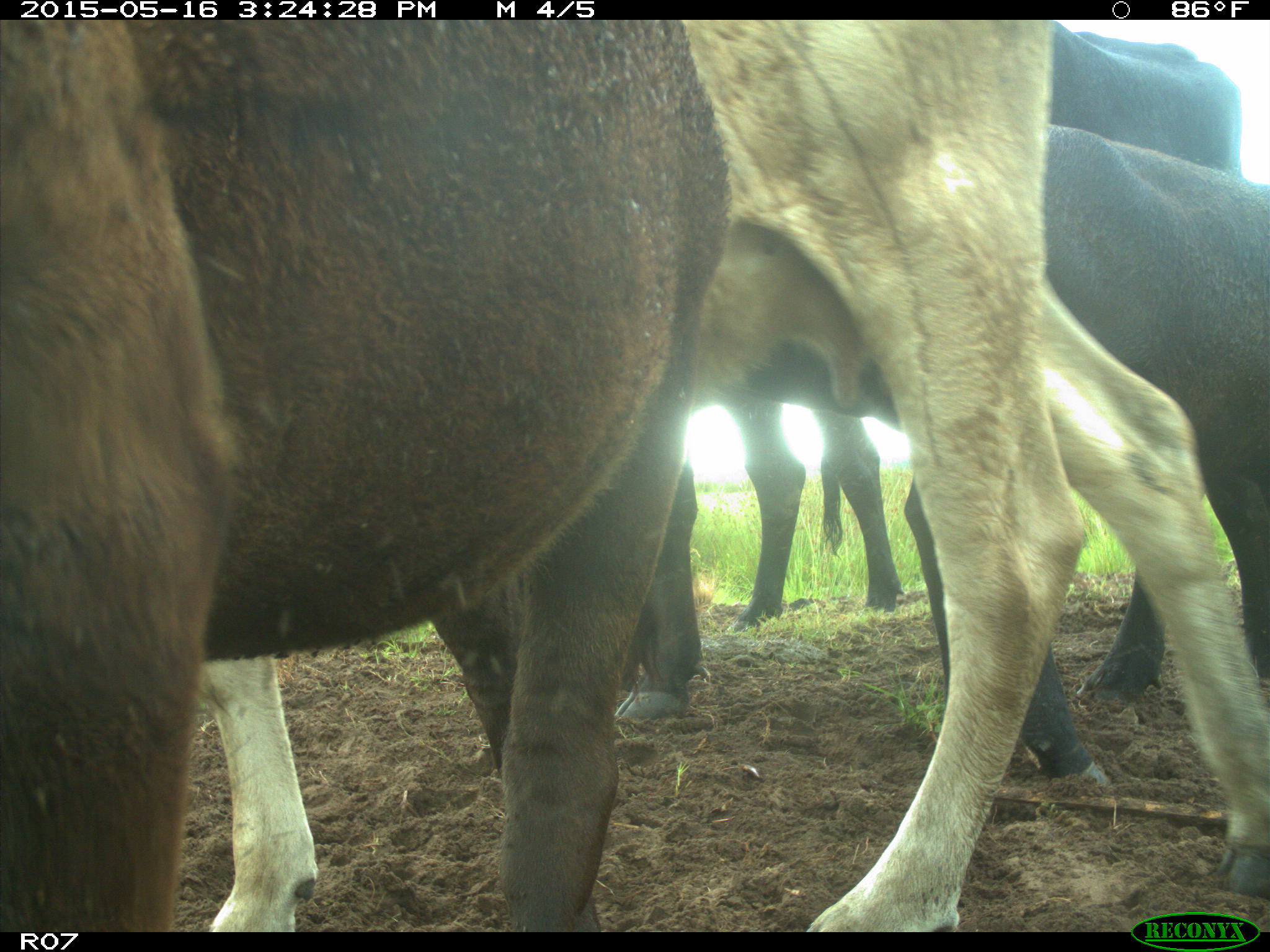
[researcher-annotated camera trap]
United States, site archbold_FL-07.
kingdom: Animalia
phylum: Chordata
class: Mammalia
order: Artiodactyla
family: Bovidae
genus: Bos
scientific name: Bos taurus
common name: domestic cow